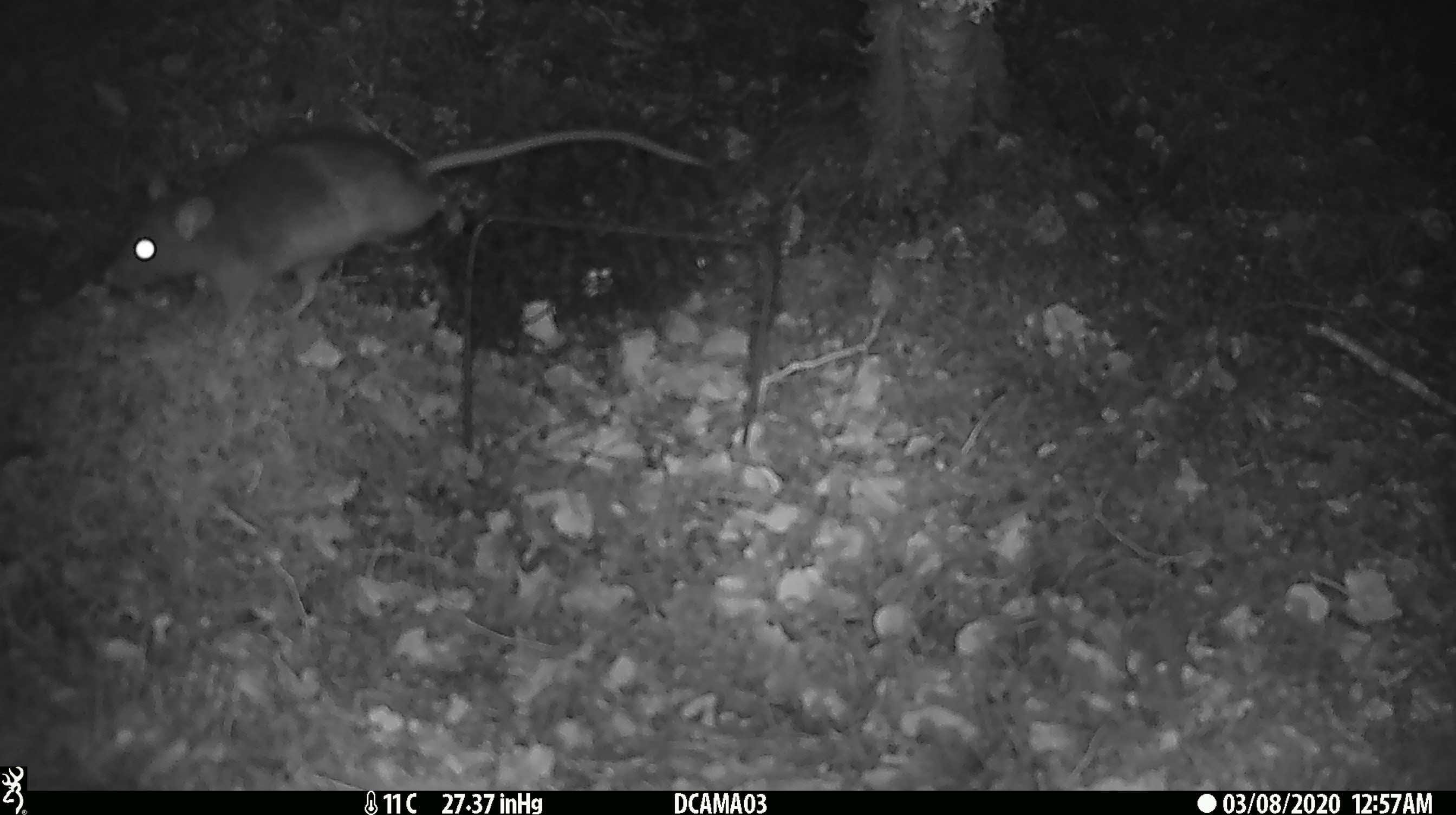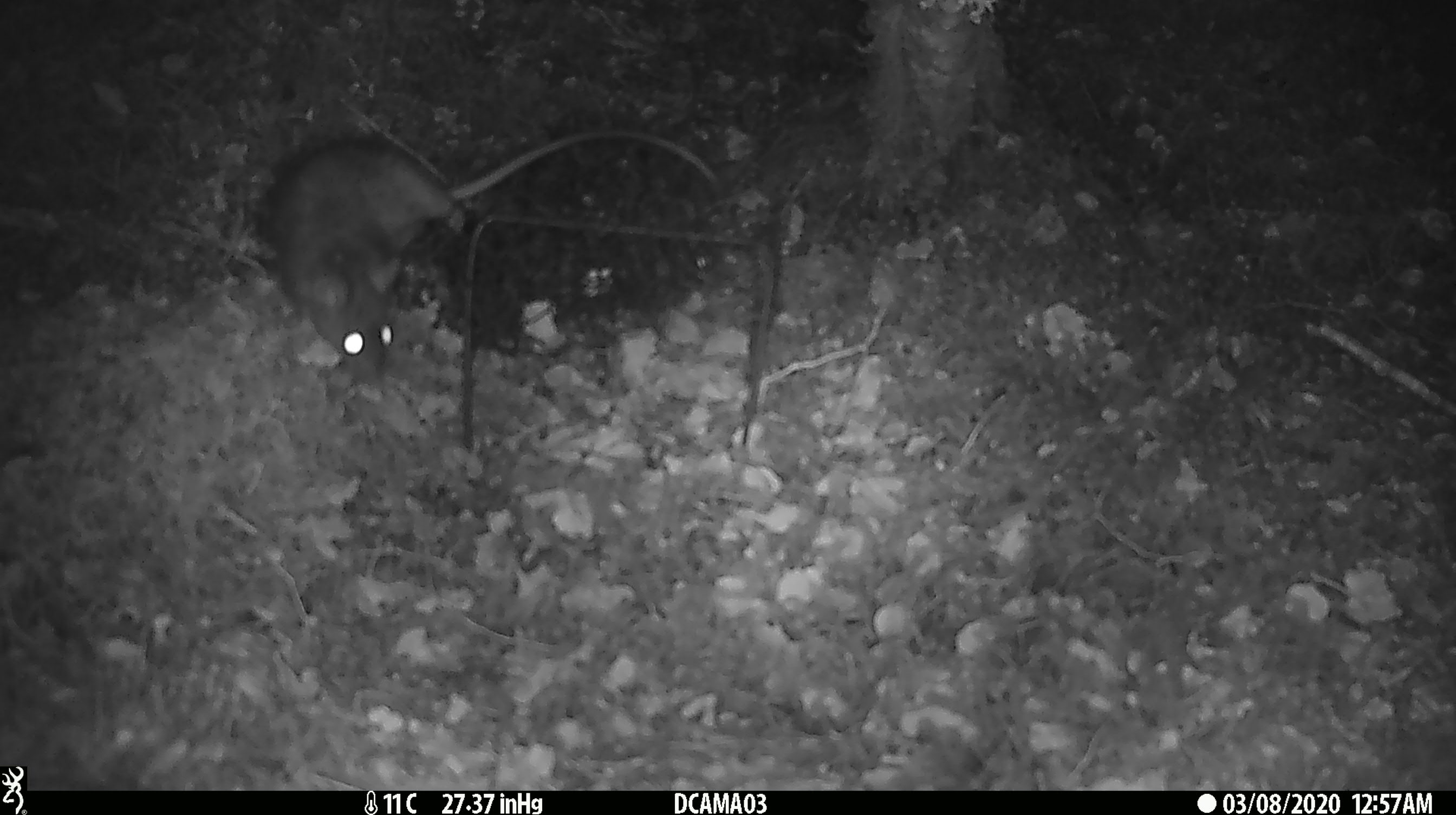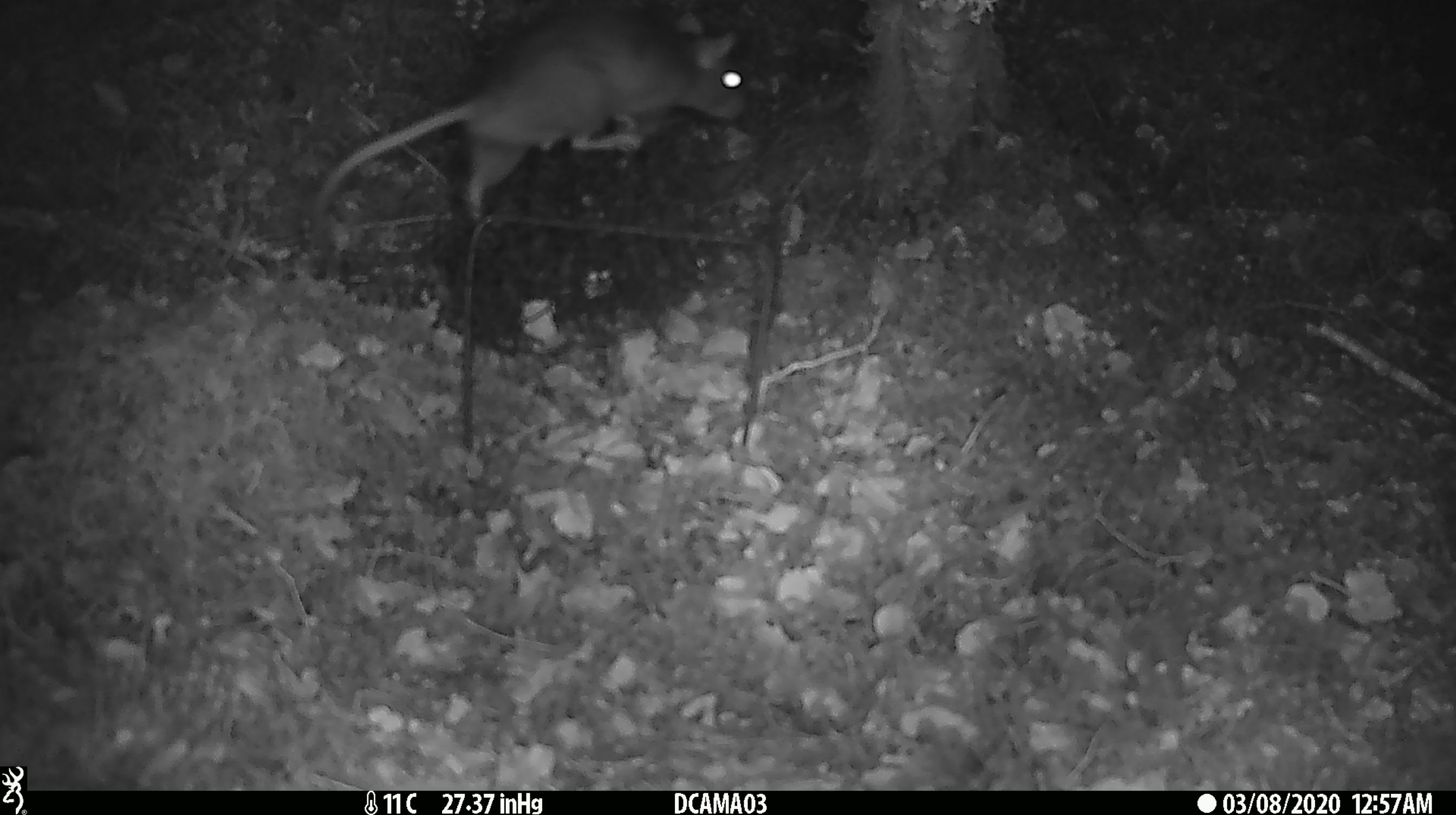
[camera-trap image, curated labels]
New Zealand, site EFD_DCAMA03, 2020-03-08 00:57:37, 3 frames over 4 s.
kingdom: Animalia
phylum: Chordata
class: Mammalia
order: Rodentia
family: Muridae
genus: Rattus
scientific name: Rattus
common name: rat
Rat (Rattus).